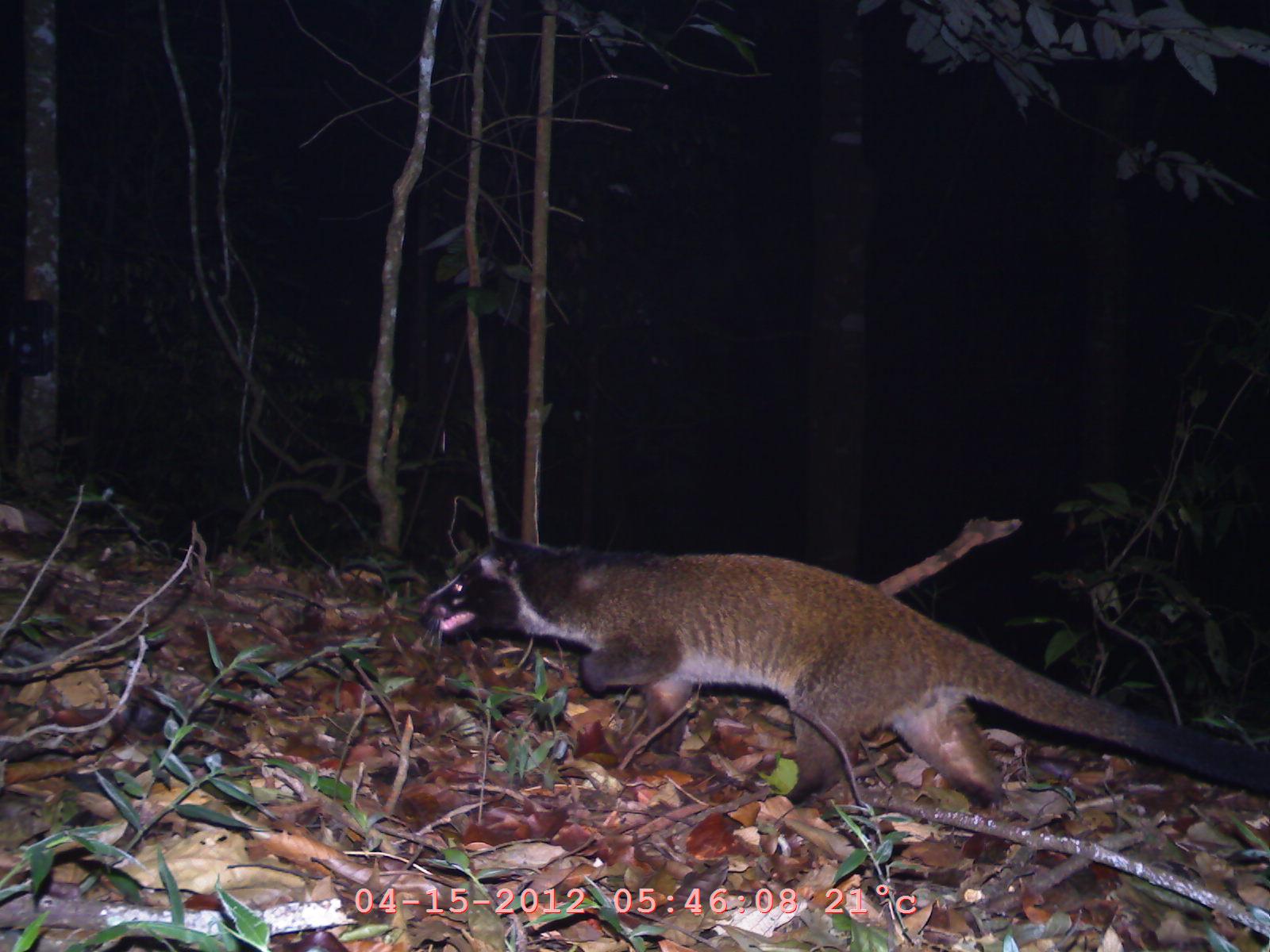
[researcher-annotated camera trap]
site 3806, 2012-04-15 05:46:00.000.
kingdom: Animalia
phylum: Chordata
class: Mammalia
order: Carnivora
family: Viverridae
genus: Paguma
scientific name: Paguma larvata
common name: masked palm civet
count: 1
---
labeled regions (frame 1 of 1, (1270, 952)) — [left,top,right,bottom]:
paguma larvata: [413,490,1264,803]